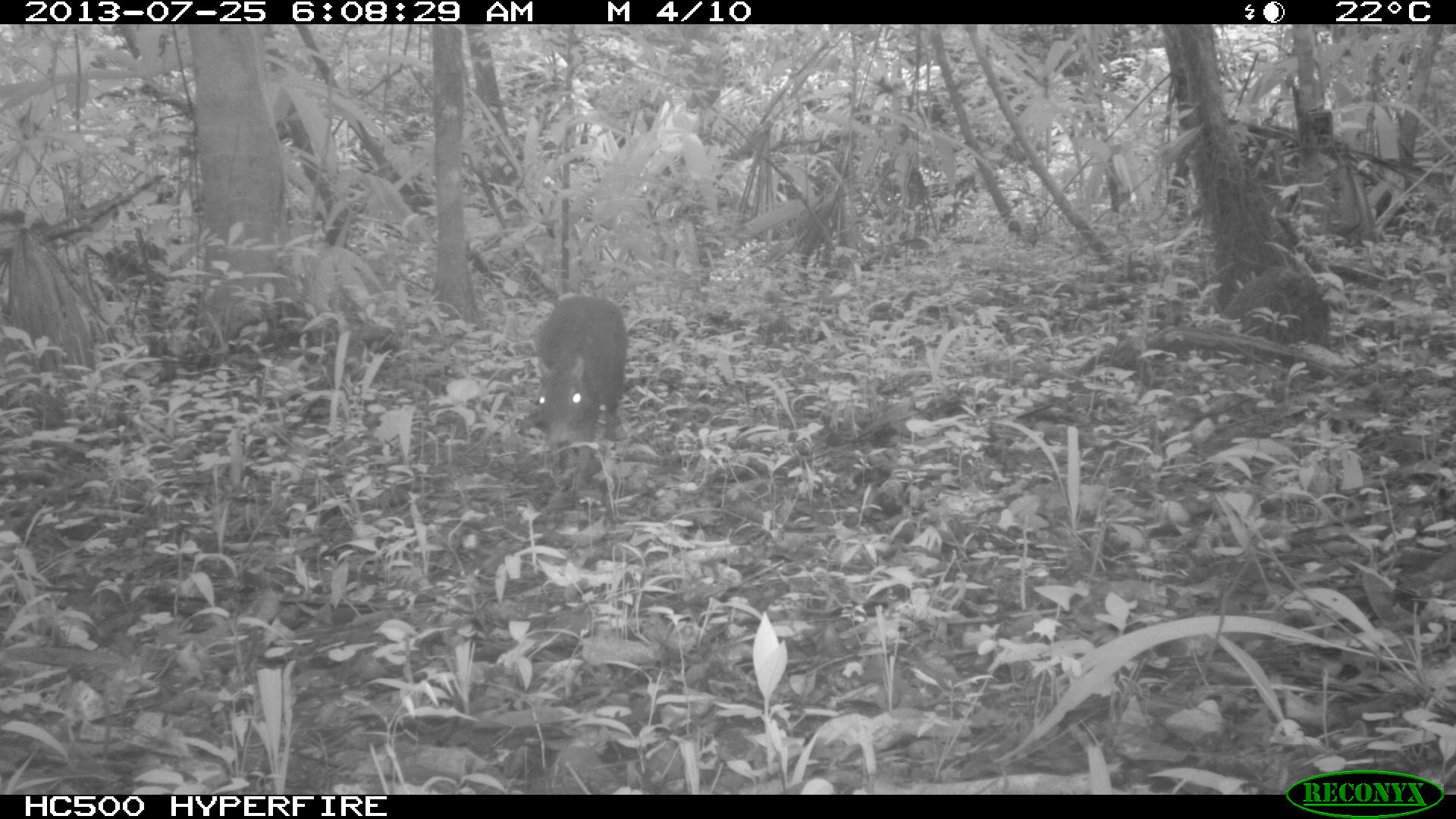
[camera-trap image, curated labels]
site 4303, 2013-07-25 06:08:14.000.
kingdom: Animalia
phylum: Chordata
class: Mammalia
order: Rodentia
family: Dasyproctidae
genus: Dasyprocta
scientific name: Dasyprocta punctata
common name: central american agouti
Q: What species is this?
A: Dasyprocta punctata (central american agouti).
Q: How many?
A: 1.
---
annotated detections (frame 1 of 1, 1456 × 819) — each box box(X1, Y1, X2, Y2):
dasyprocta punctata: box(531, 292, 628, 492)